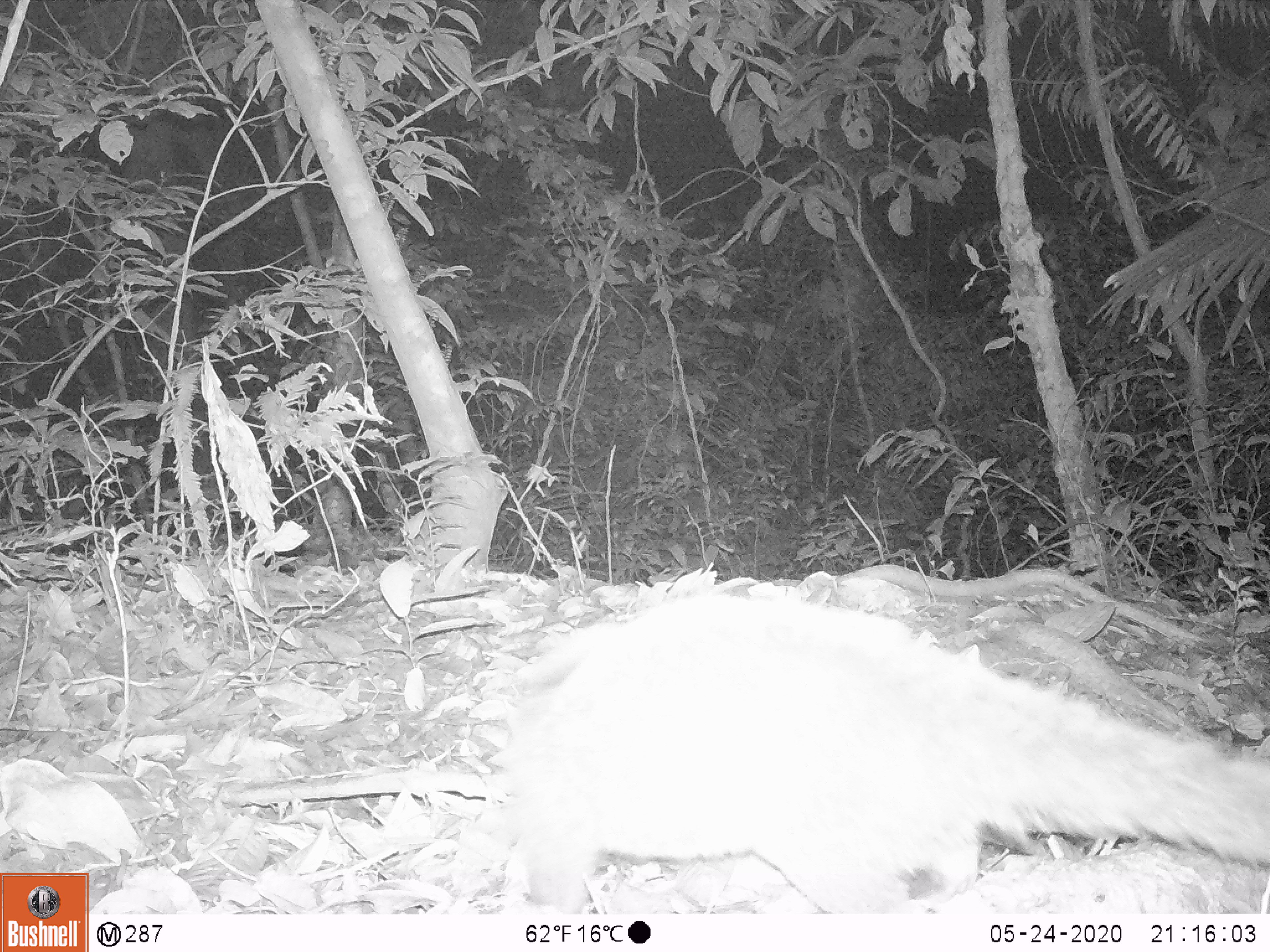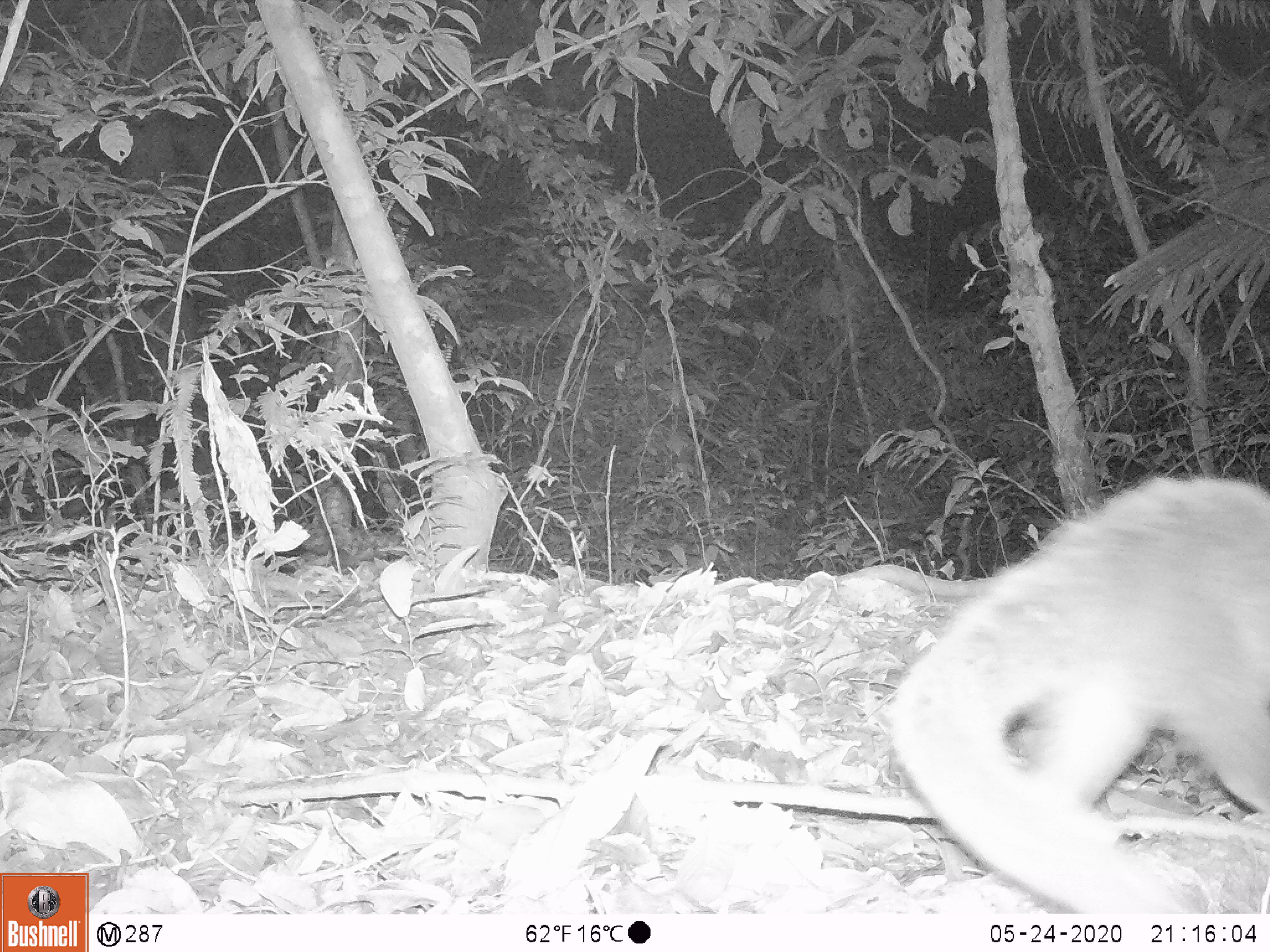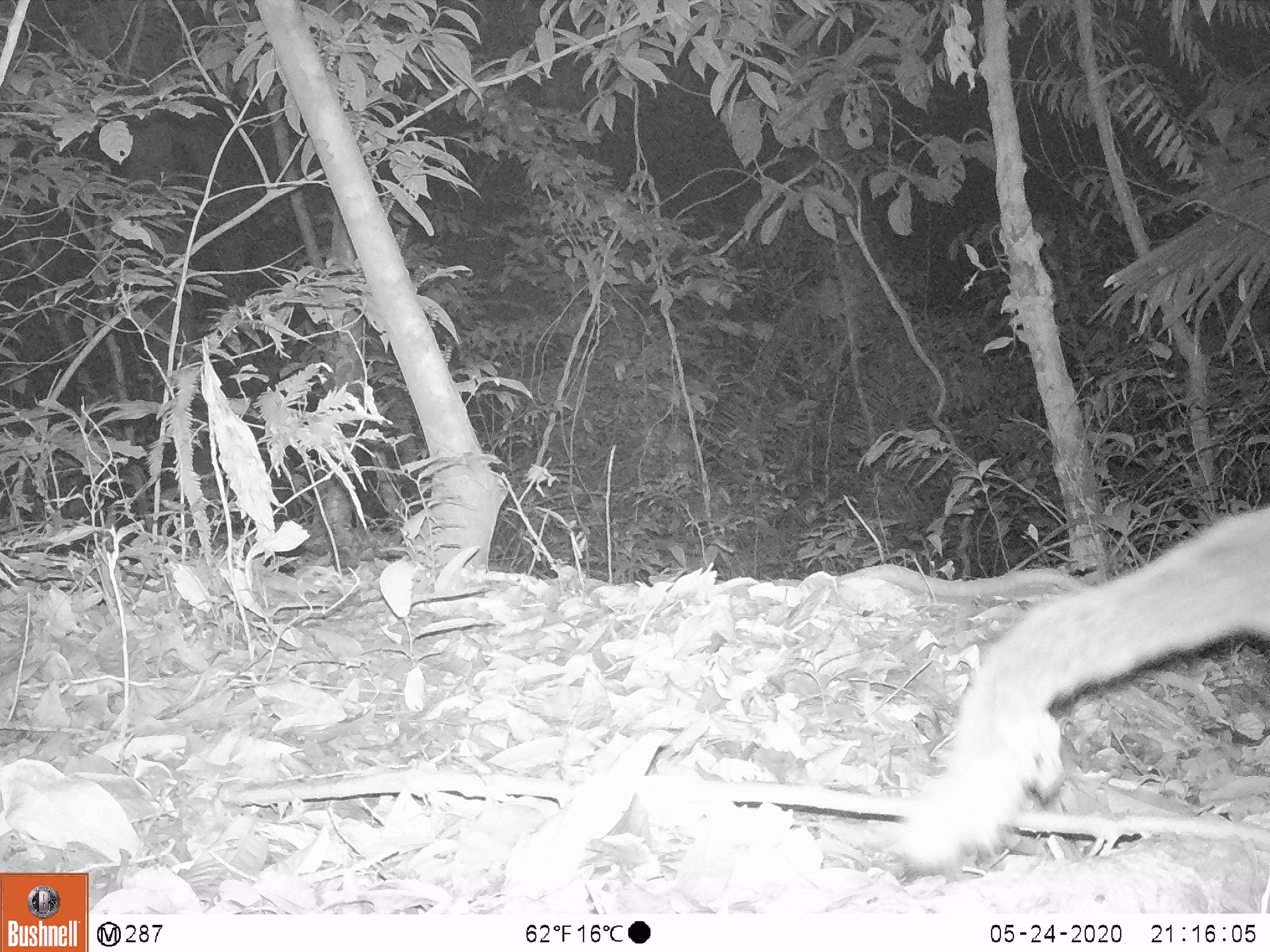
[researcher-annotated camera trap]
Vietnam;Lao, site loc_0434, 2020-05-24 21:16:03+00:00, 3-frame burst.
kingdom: Animalia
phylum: Chordata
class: Mammalia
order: Carnivora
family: Viverridae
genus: Paguma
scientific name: Paguma larvata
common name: masked palm civet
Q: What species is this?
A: Masked palm civet (Paguma larvata).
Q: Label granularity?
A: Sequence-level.